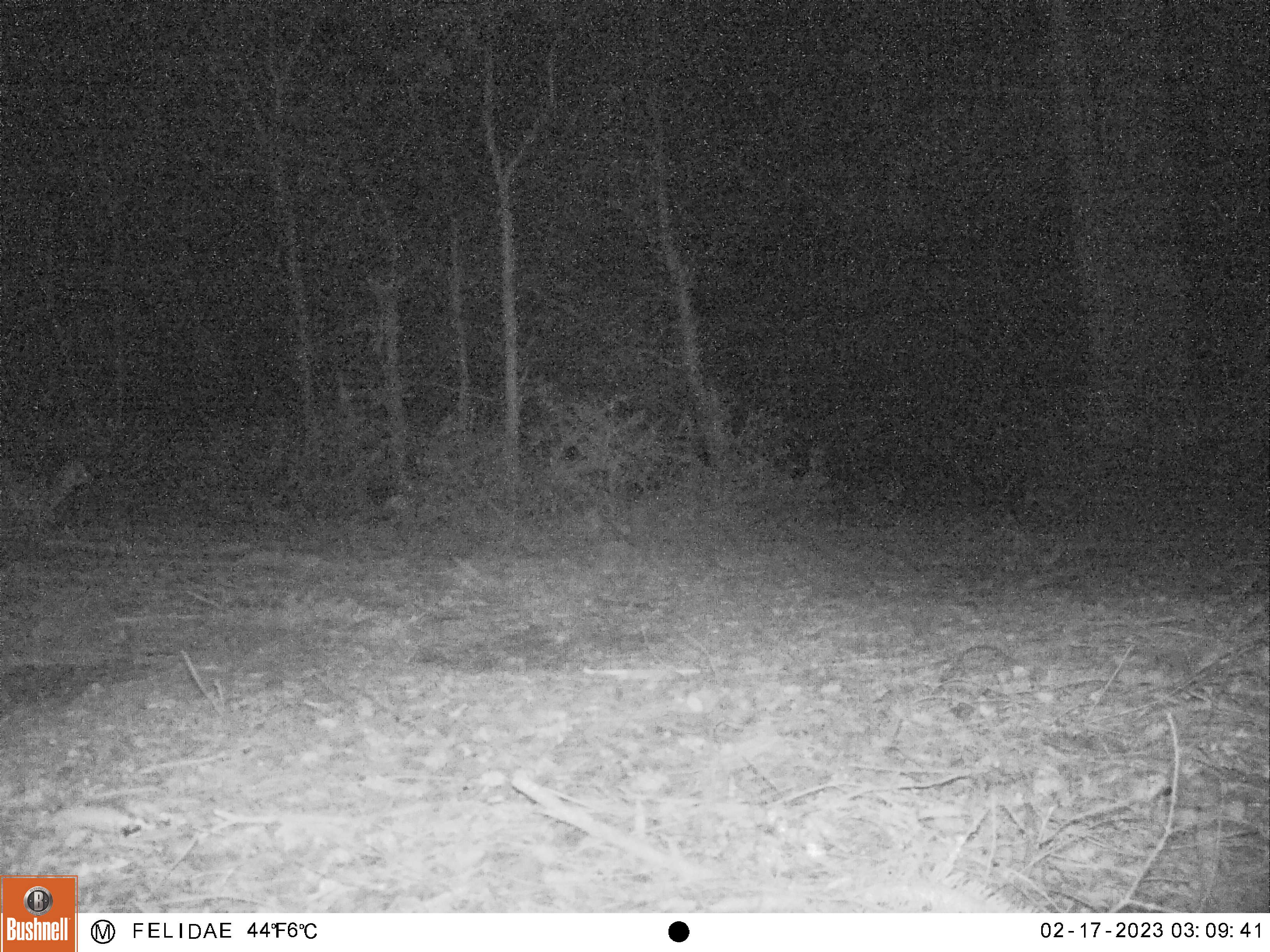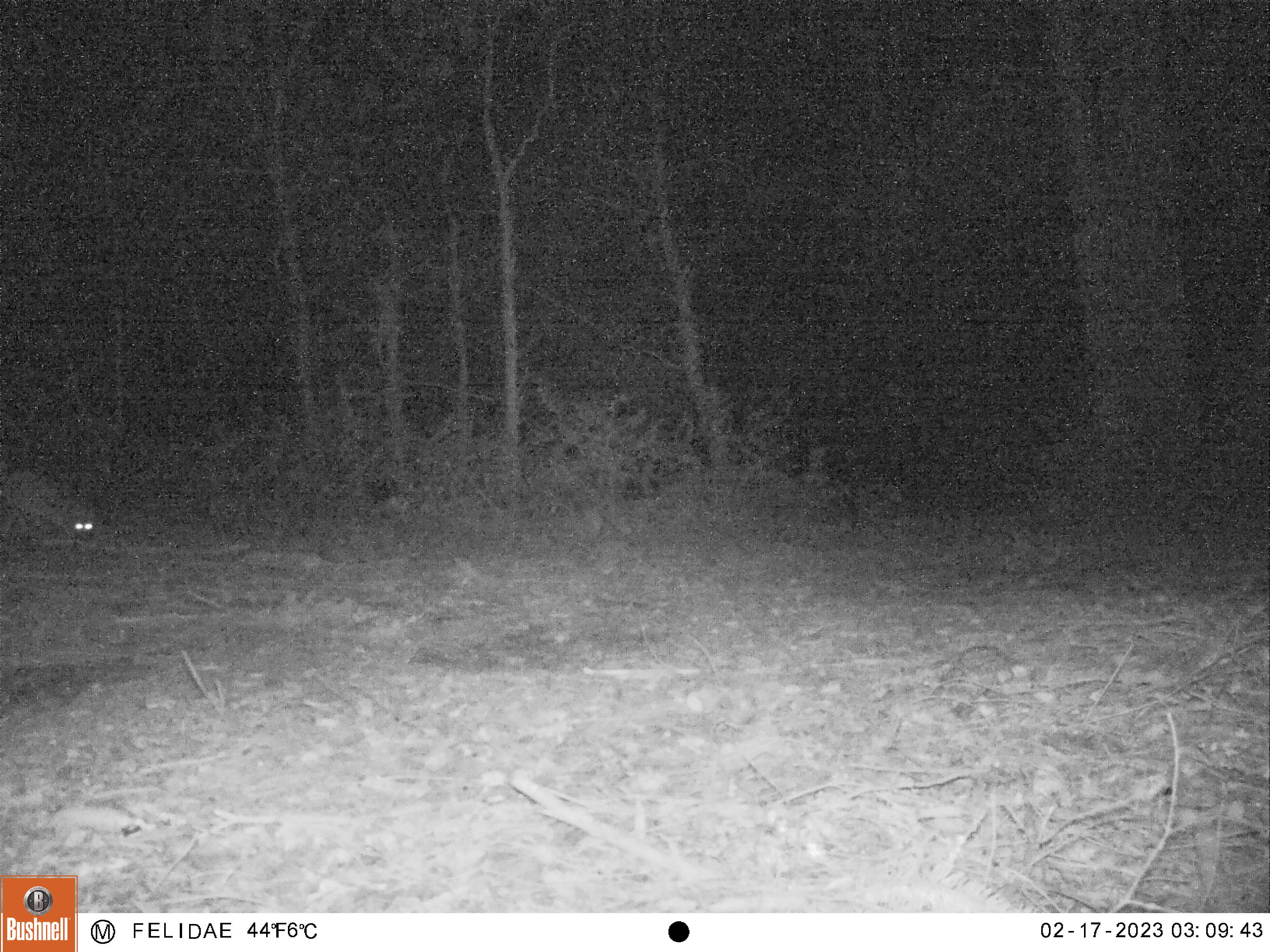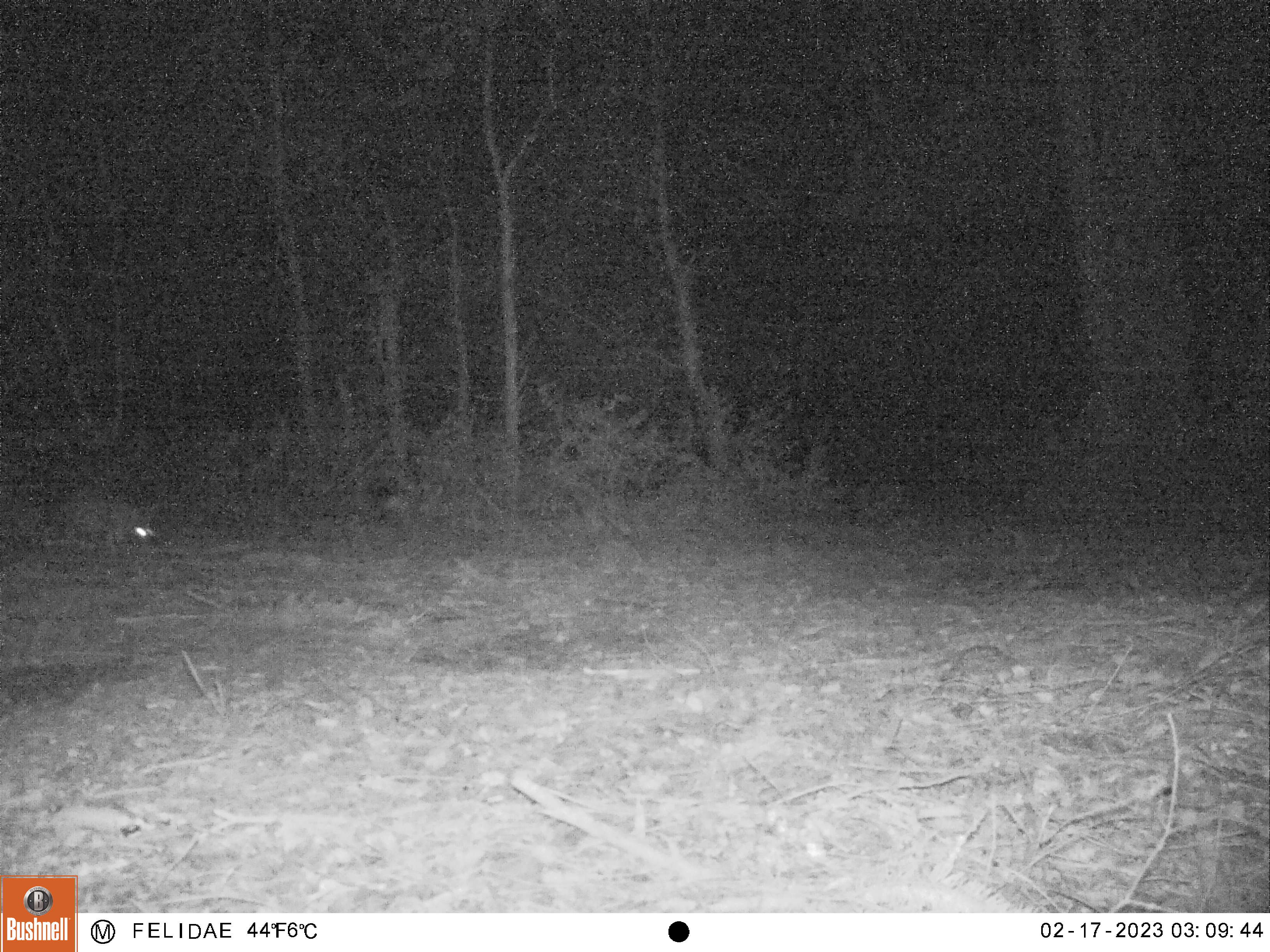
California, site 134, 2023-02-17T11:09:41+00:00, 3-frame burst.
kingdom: Animalia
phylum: Chordata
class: Mammalia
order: Carnivora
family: Canidae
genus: Urocyon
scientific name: Urocyon cinereoargenteus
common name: gray fox